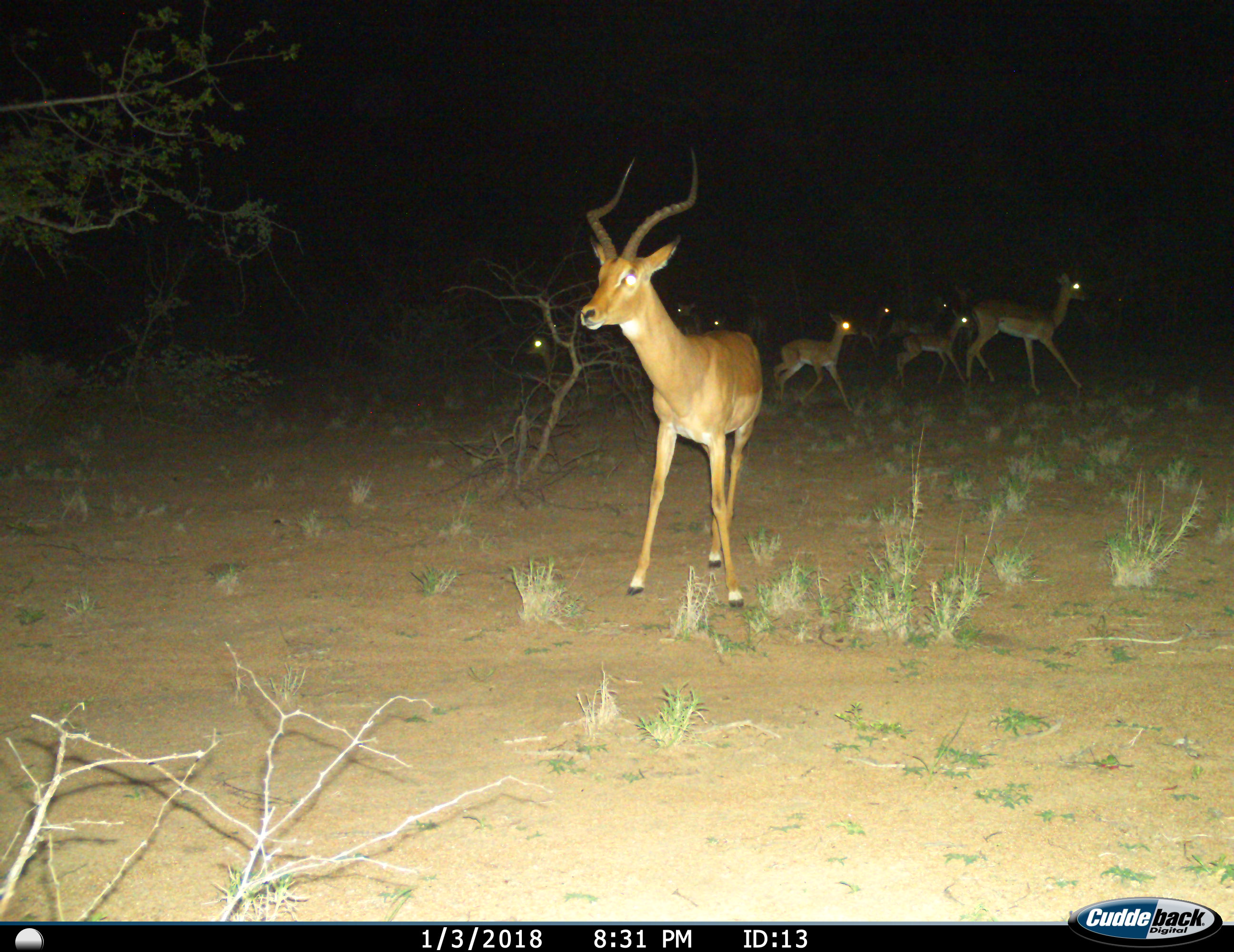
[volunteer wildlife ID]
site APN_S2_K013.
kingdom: Animalia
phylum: Chordata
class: Mammalia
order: Artiodactyla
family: Bovidae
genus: Aepyceros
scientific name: Aepyceros melampus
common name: impala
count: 10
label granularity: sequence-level